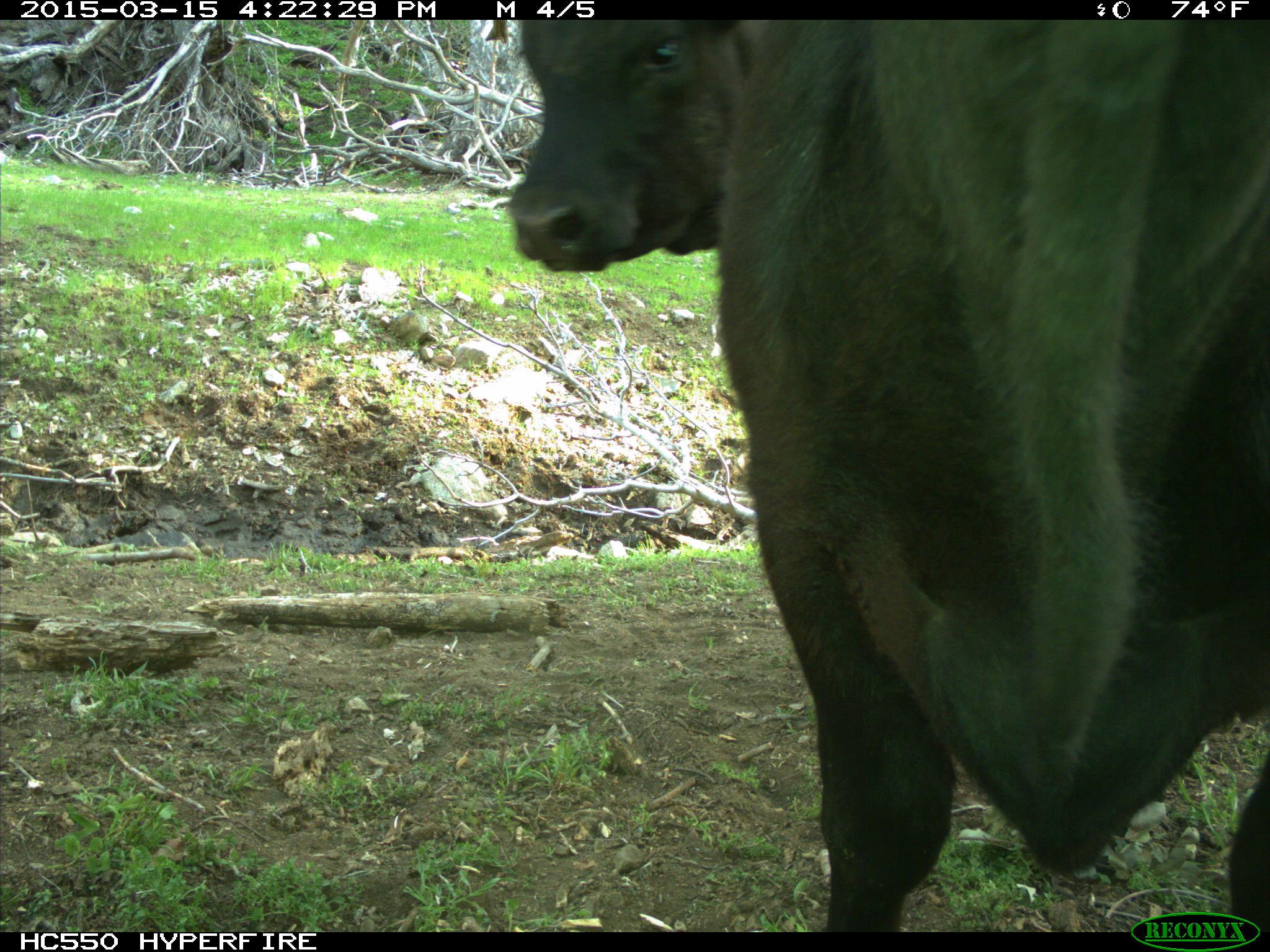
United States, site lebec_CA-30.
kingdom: Animalia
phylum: Chordata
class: Mammalia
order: Artiodactyla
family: Bovidae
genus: Bos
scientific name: Bos taurus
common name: domestic cow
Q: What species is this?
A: Bos taurus (domestic cow).